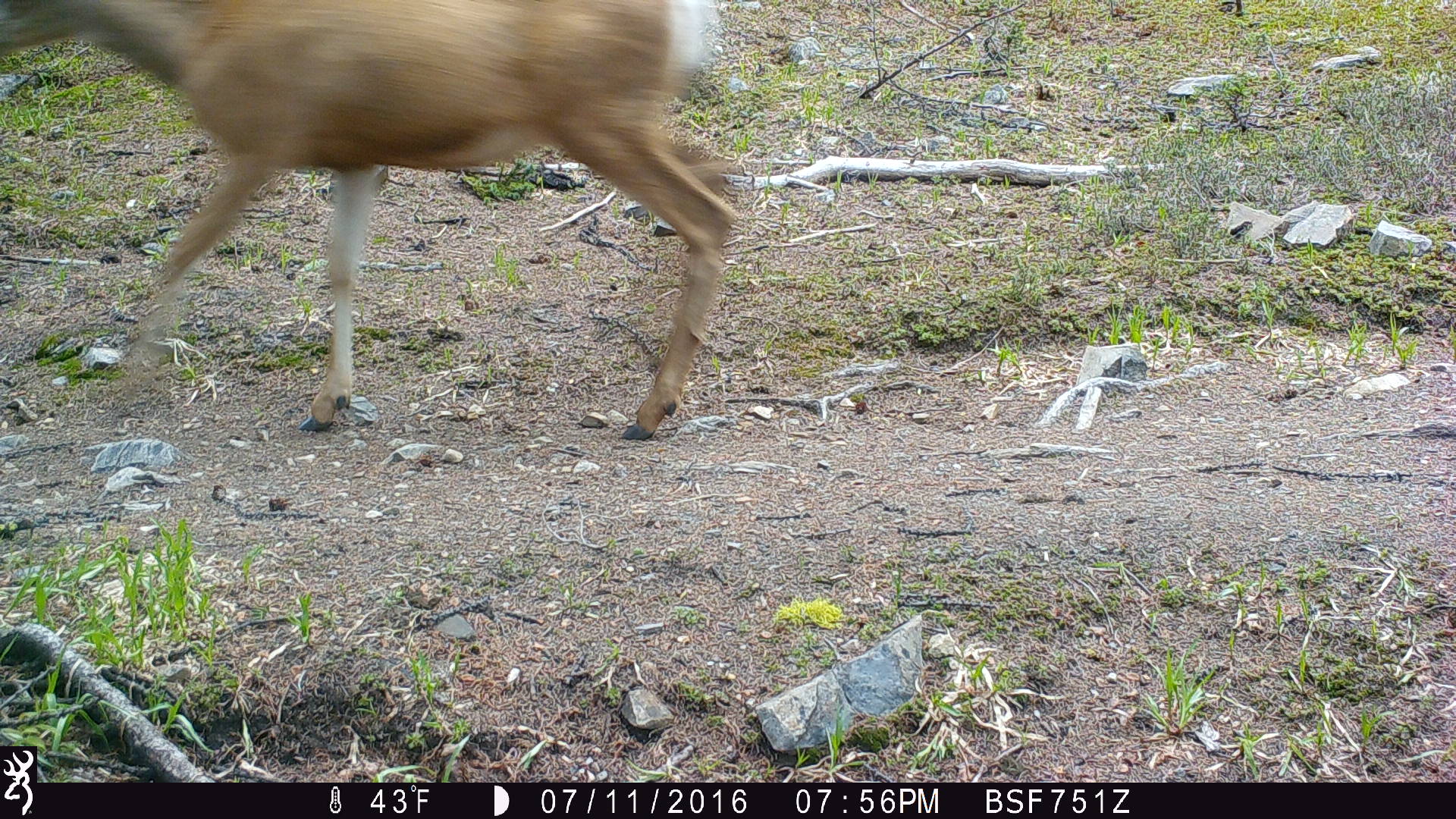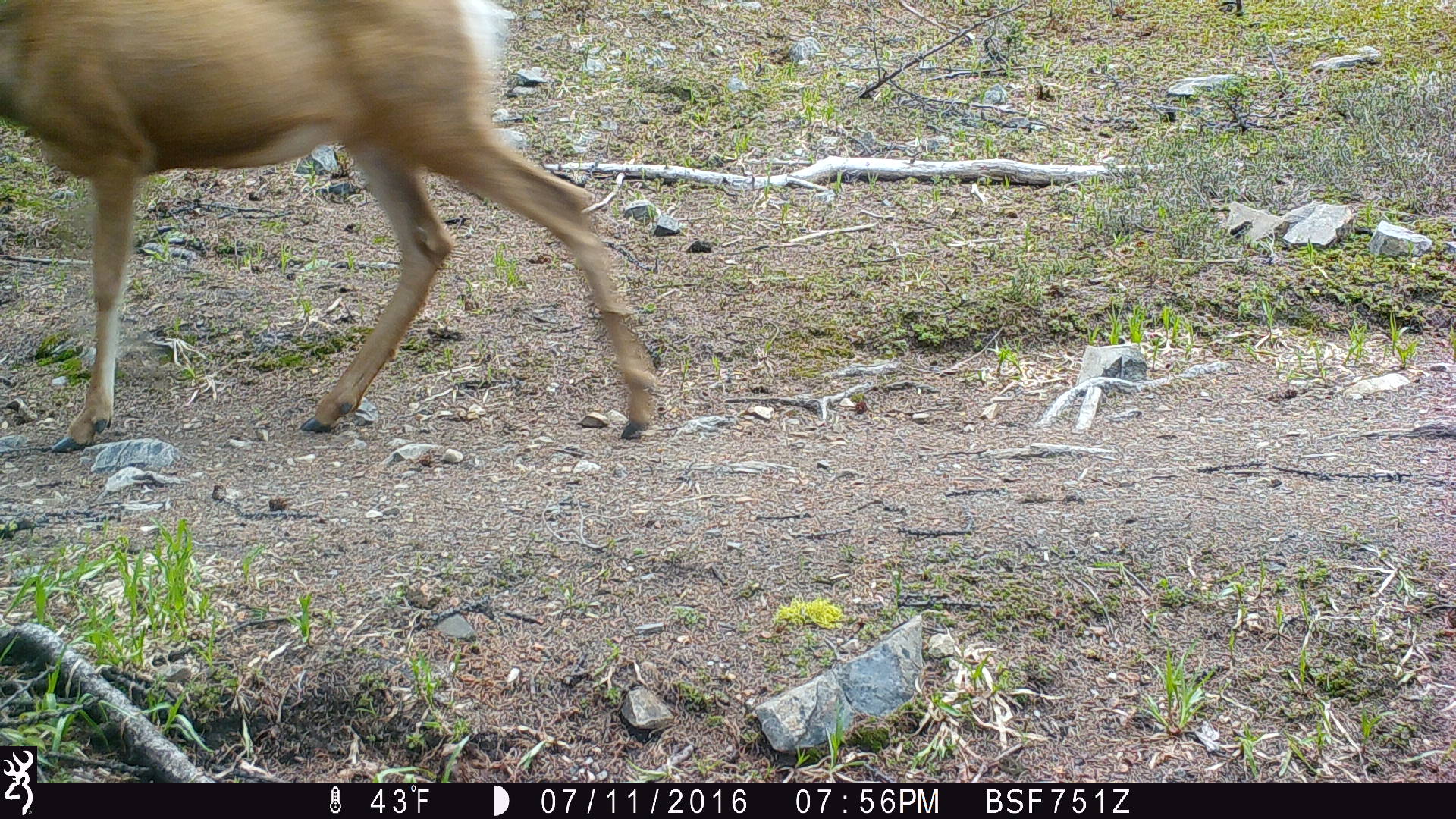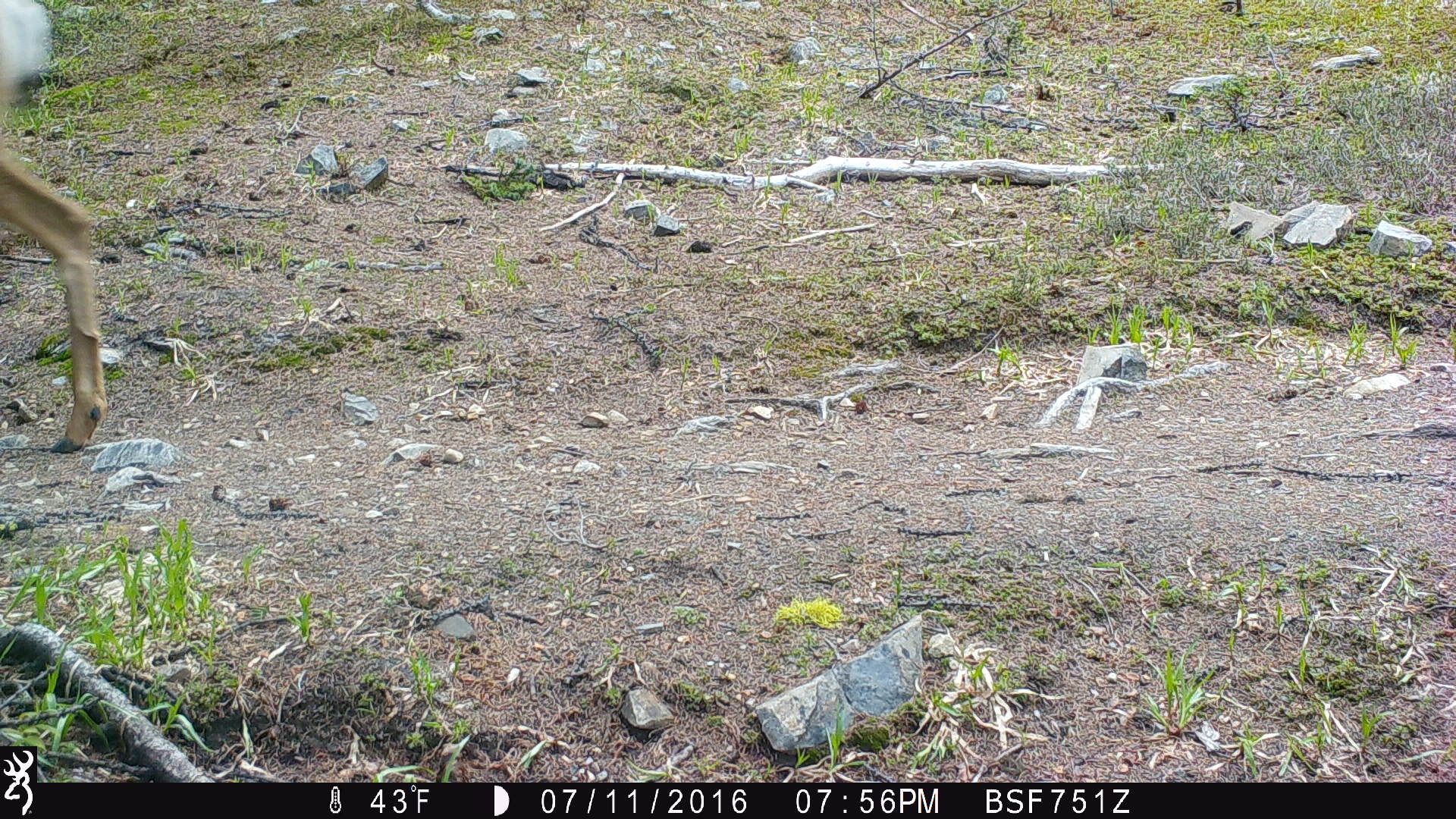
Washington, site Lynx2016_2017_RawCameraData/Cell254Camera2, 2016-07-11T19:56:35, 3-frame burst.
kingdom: Animalia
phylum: Chordata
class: Mammalia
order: Artiodactyla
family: Cervidae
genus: Odocoileus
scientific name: Odocoileus hemionus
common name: mule deer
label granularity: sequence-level